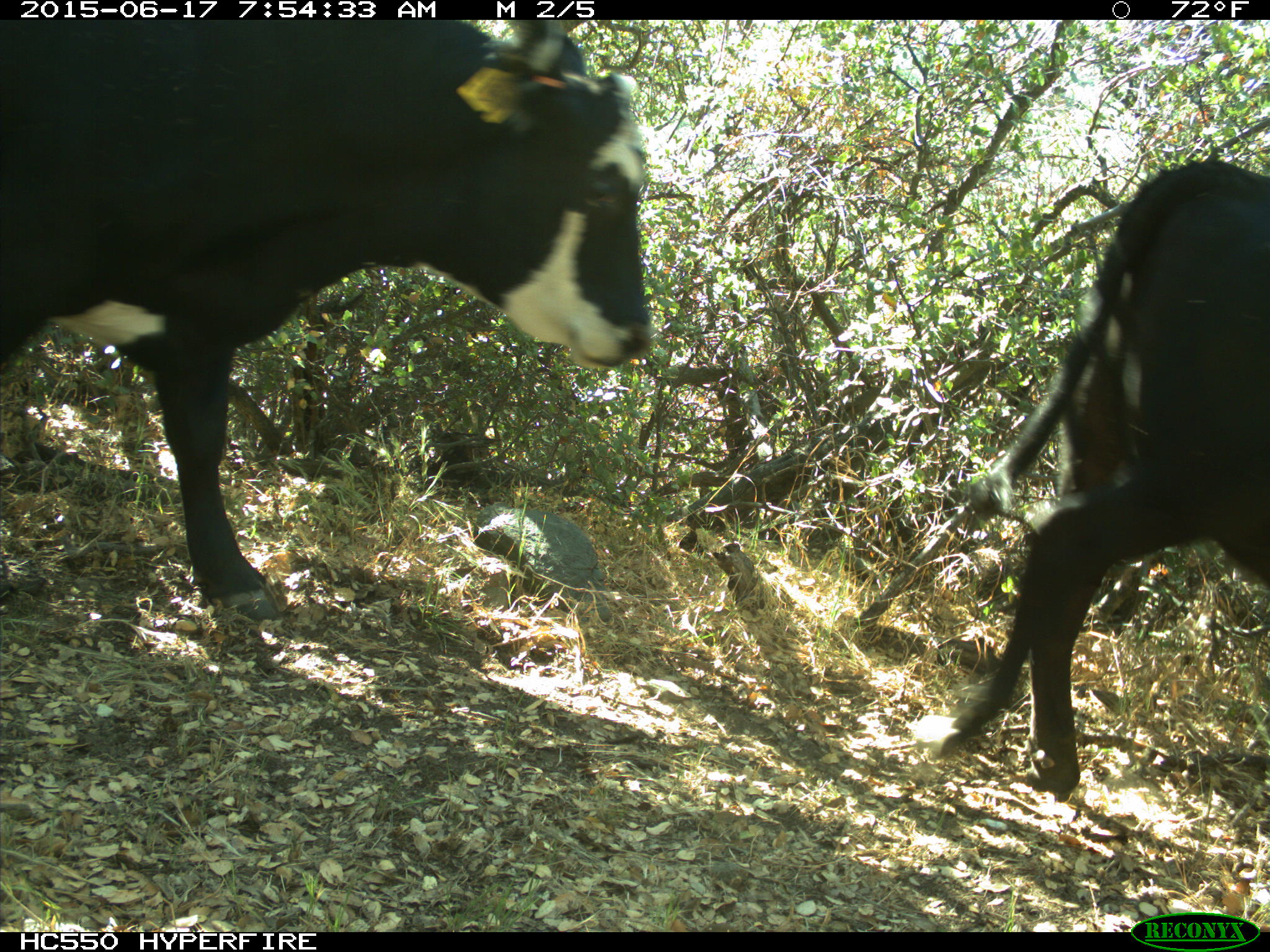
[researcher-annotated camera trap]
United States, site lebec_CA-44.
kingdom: Animalia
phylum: Chordata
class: Mammalia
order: Artiodactyla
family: Bovidae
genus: Bos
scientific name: Bos taurus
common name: domestic cow